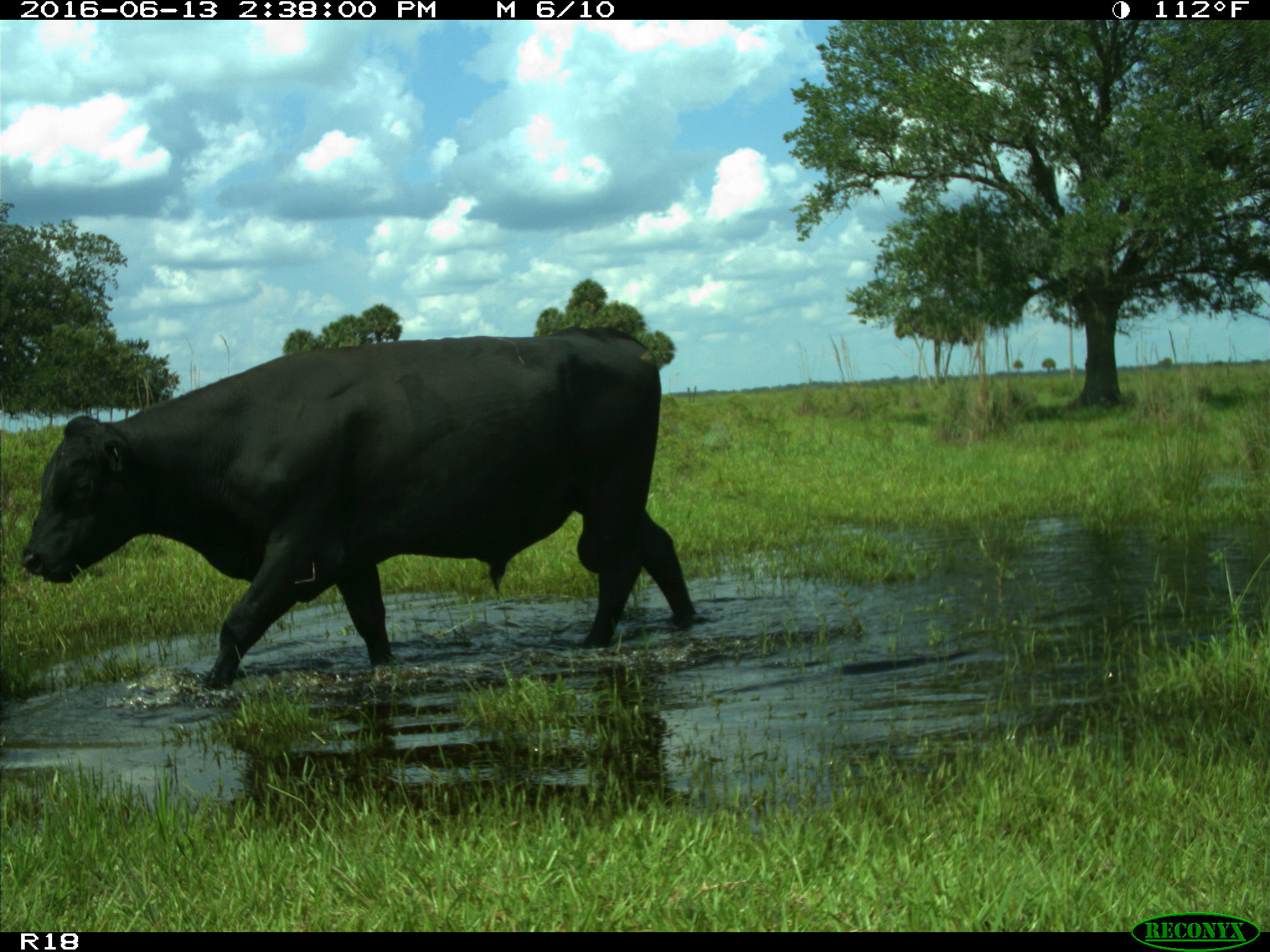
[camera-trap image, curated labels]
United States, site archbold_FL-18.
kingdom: Animalia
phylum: Chordata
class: Mammalia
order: Artiodactyla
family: Bovidae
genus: Bos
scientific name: Bos taurus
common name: domestic cow